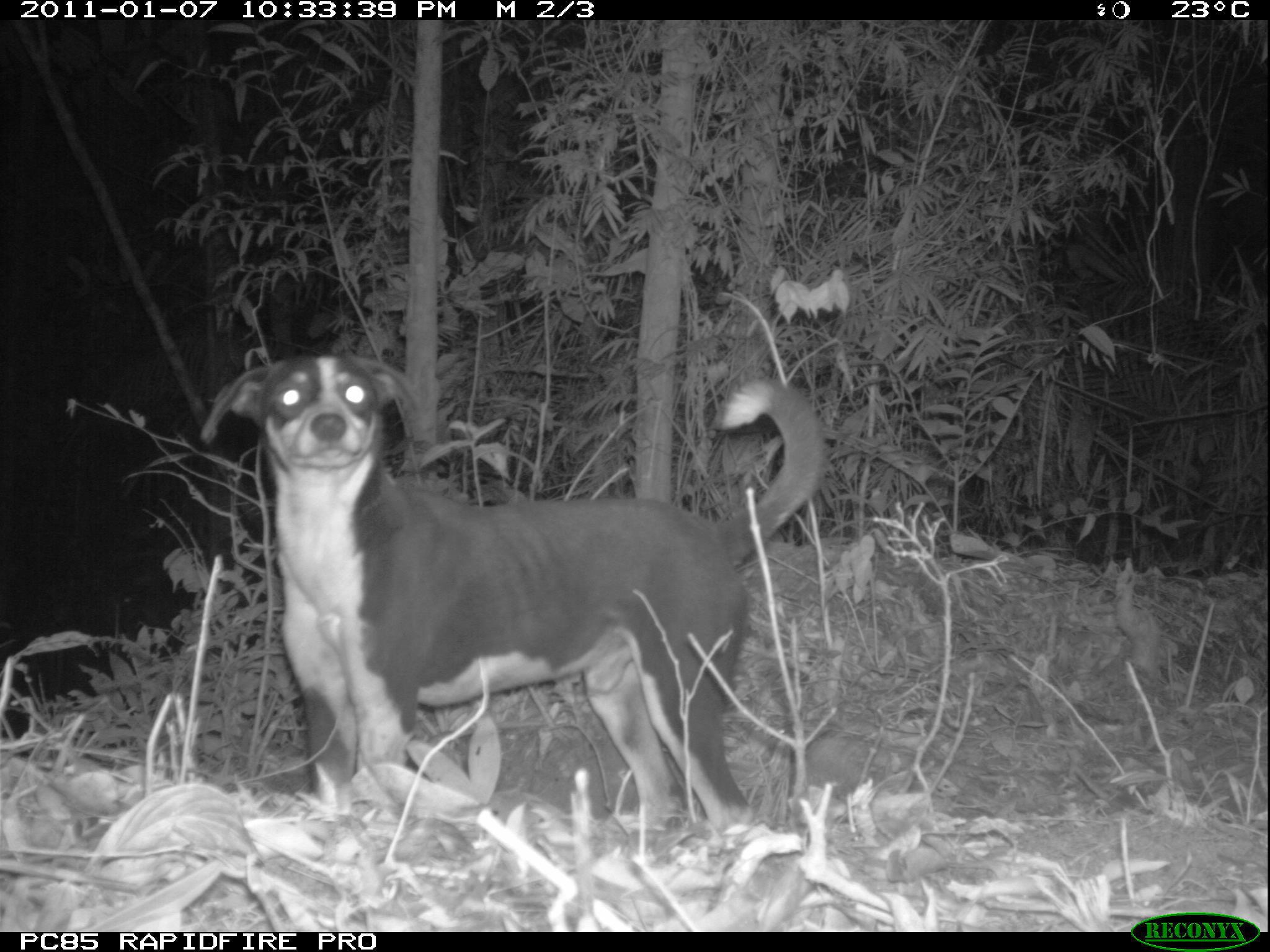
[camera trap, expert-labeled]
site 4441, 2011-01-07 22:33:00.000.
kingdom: Animalia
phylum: Chordata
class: Mammalia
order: Carnivora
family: Canidae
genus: Canis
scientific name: Canis familiaris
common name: domestic dog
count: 1